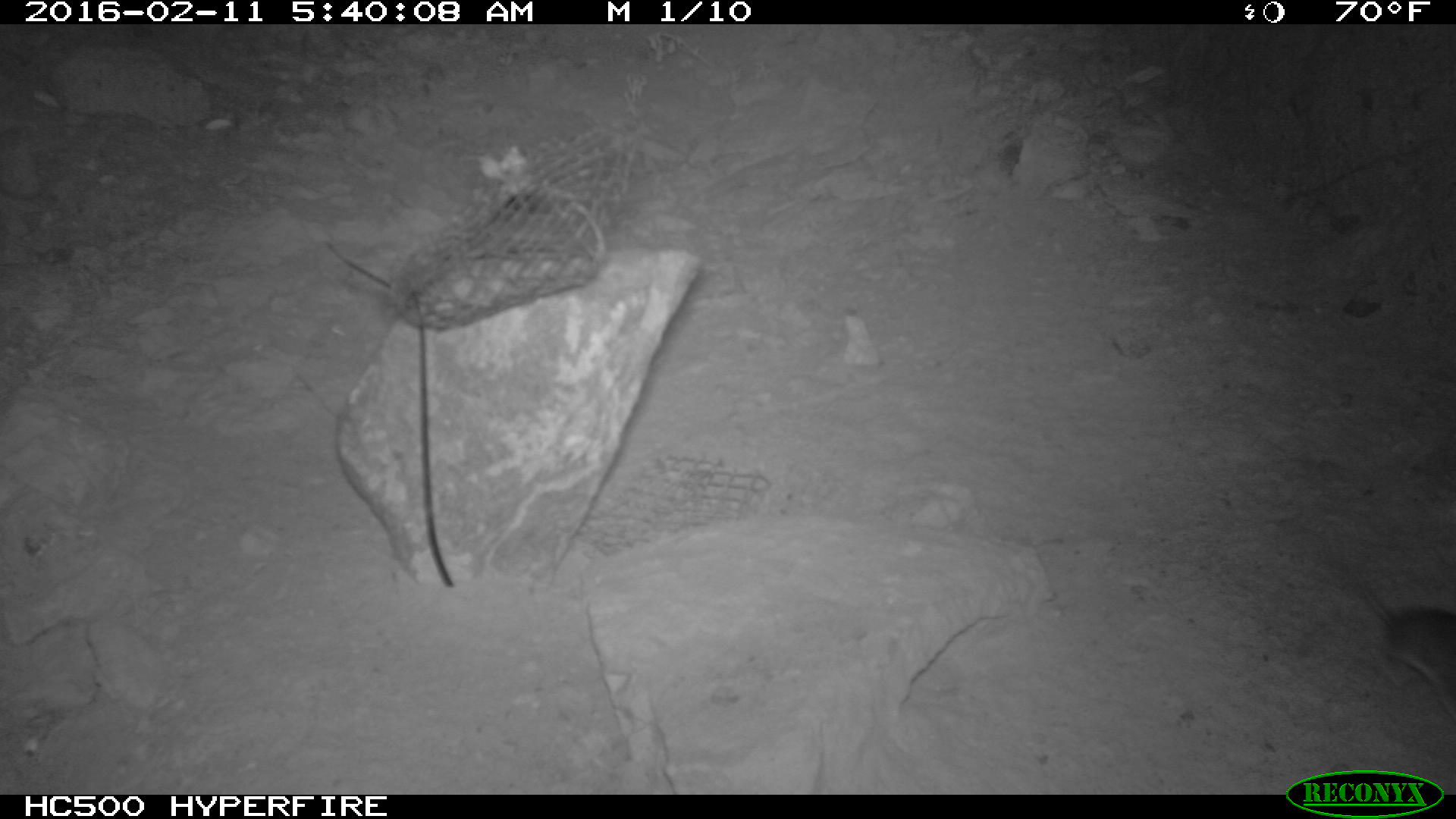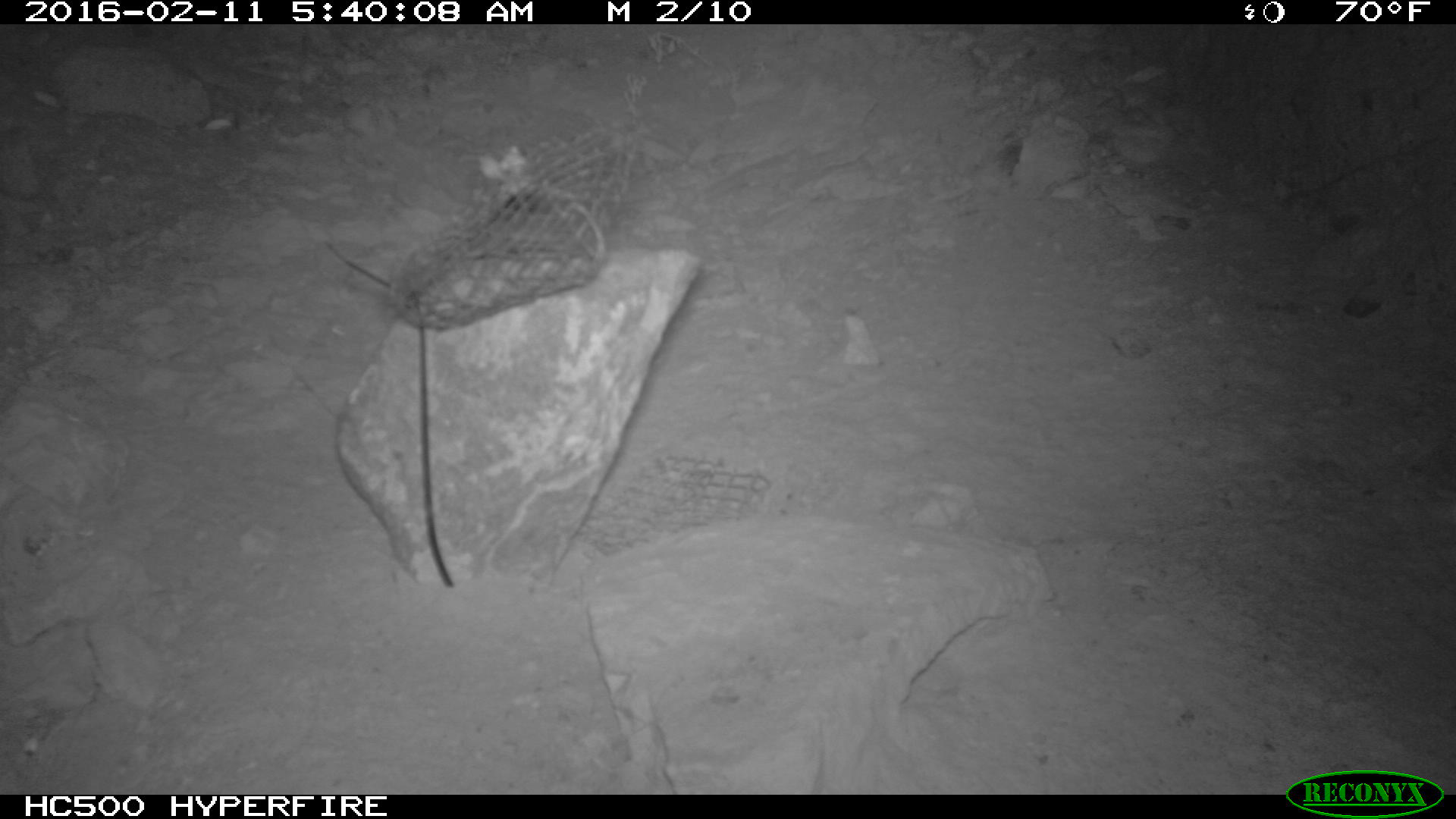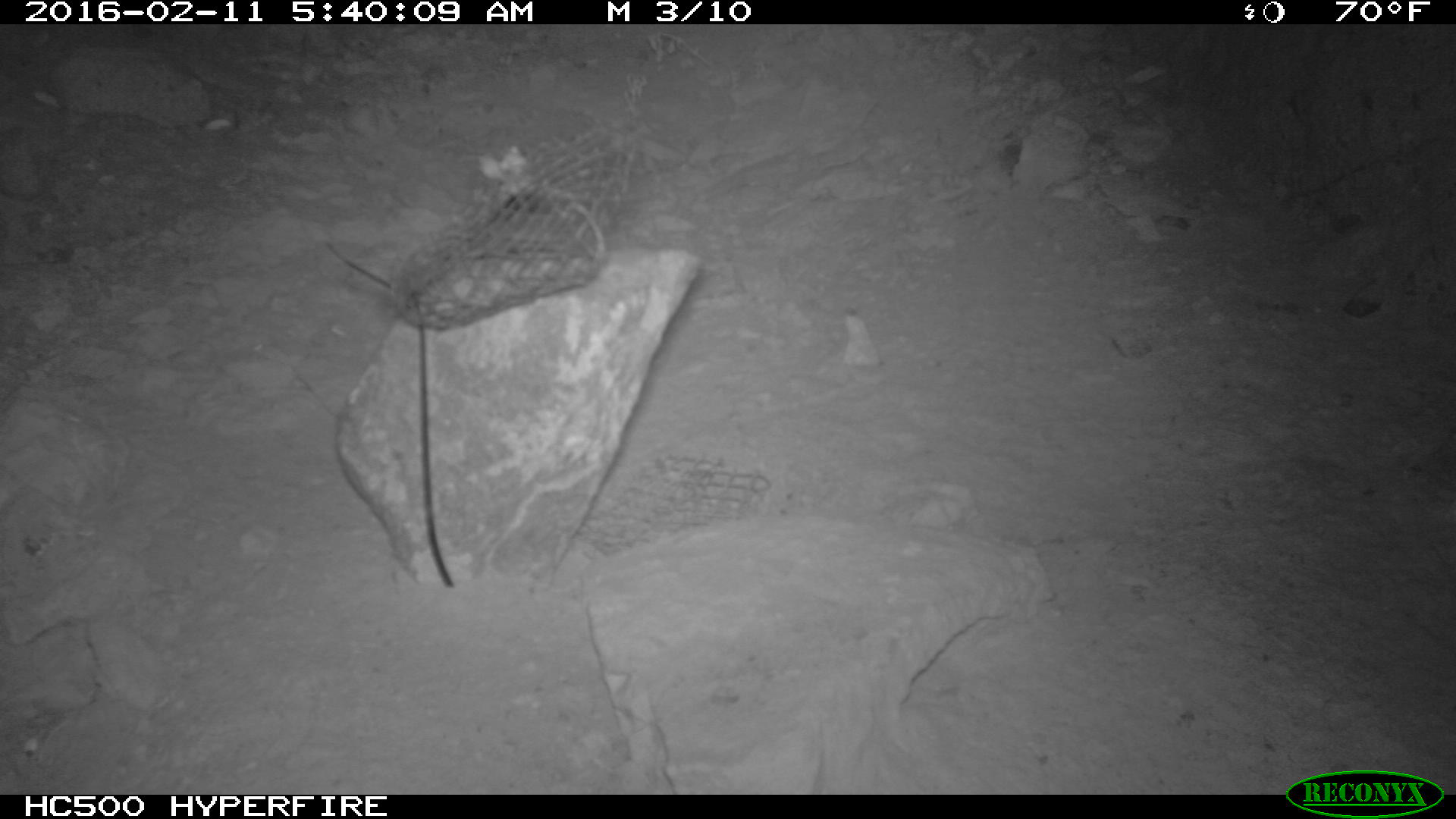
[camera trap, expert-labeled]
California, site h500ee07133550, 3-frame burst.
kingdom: Animalia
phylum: Chordata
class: Mammalia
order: Rodentia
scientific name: Rodentia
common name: rodent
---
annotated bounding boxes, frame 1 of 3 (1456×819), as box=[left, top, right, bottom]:
rodent: box=[1354, 580, 1455, 720]